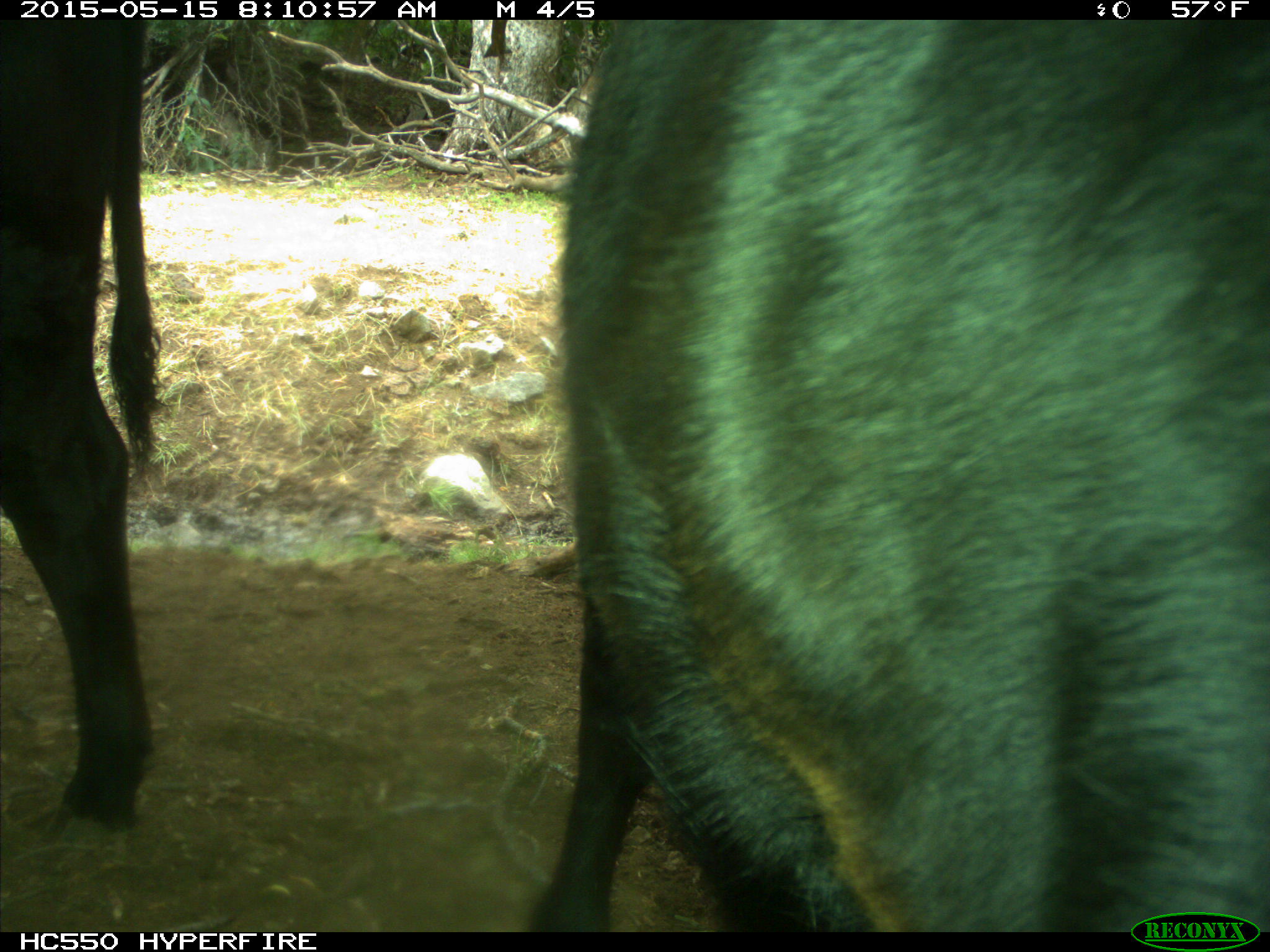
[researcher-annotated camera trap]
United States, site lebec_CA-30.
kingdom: Animalia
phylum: Chordata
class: Mammalia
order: Artiodactyla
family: Bovidae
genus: Bos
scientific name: Bos taurus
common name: domestic cow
Bos taurus (domestic cow).